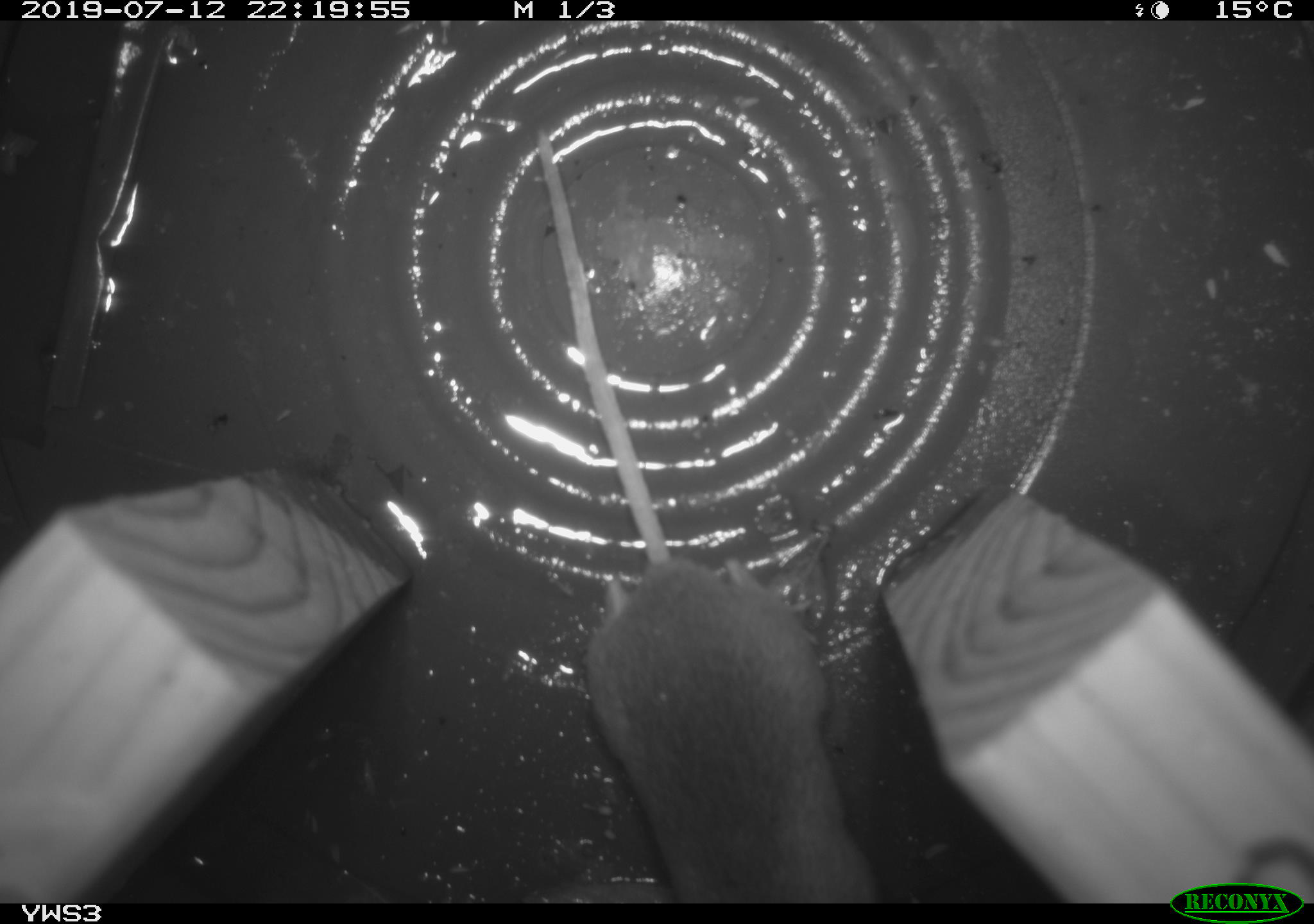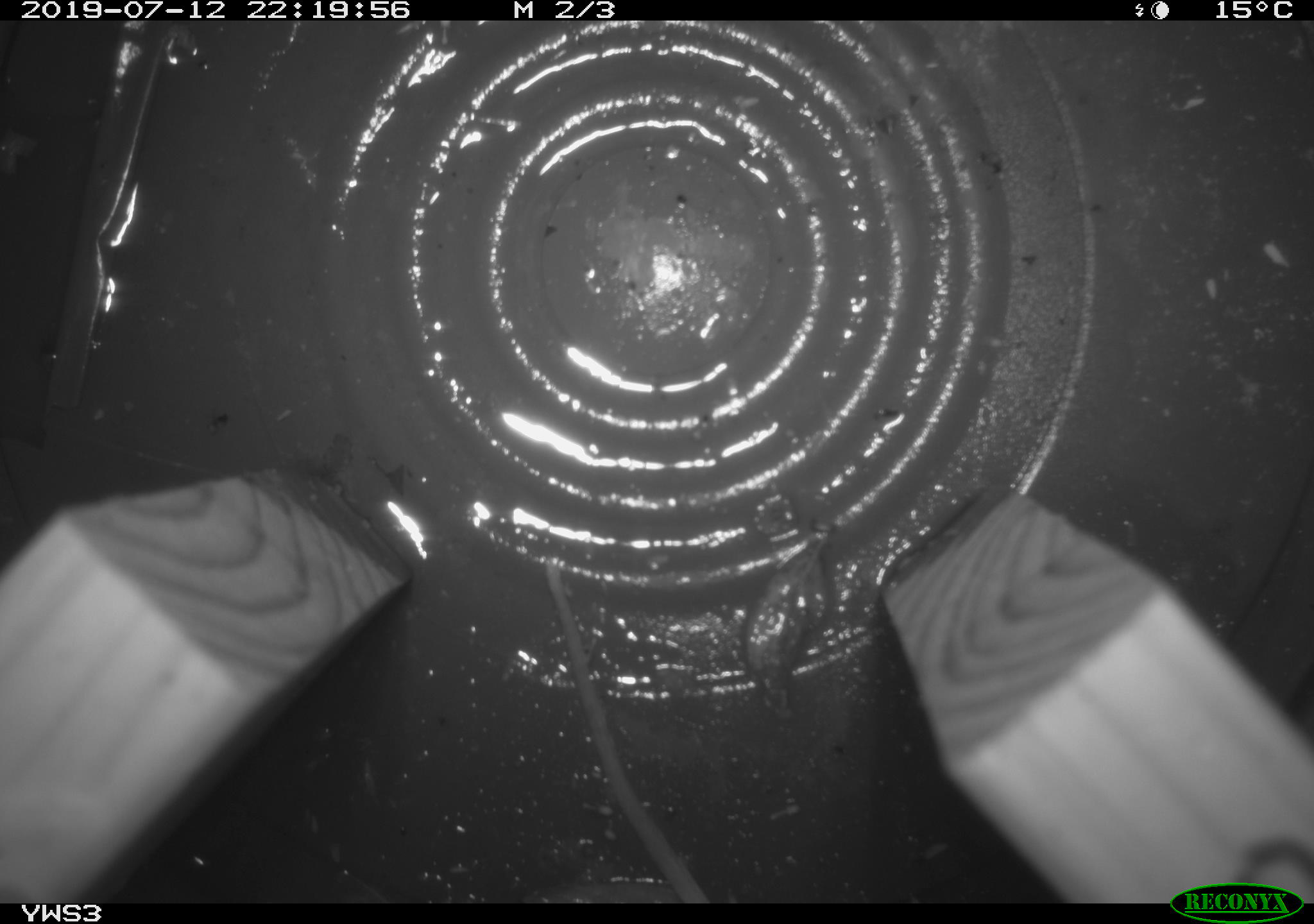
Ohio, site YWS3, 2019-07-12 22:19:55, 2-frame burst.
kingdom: Animalia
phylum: Chordata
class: Mammalia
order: Rodentia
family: Cricetidae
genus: Peromyscus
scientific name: Peromyscus leucopus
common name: white-footed mouse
White-footed mouse (Peromyscus leucopus).